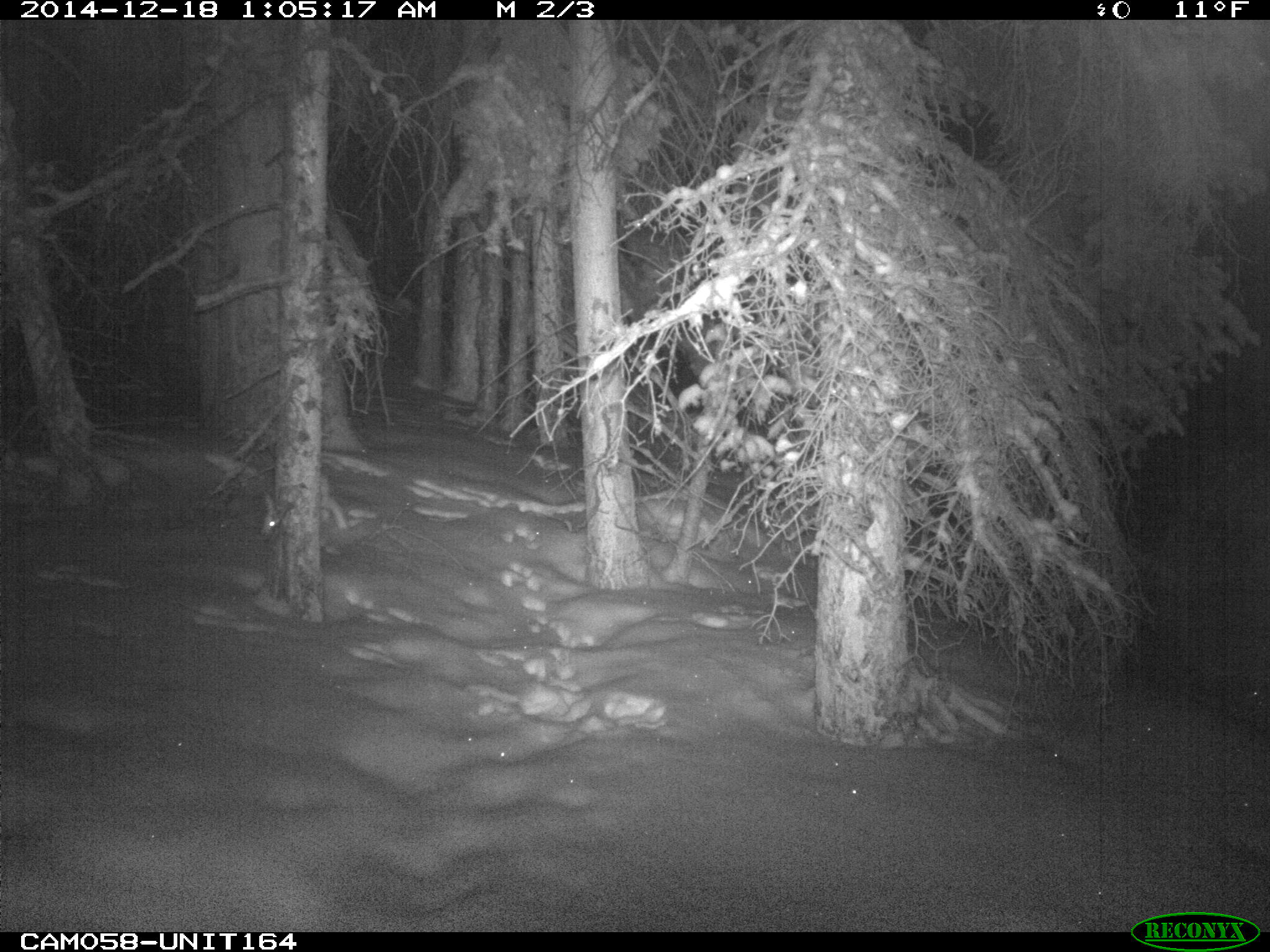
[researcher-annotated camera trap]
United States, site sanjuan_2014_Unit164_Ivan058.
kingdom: Animalia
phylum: Chordata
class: Mammalia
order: Lagomorpha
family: Leporidae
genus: Lepus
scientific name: Lepus americanus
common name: snowshoe hare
Lepus americanus (snowshoe hare).